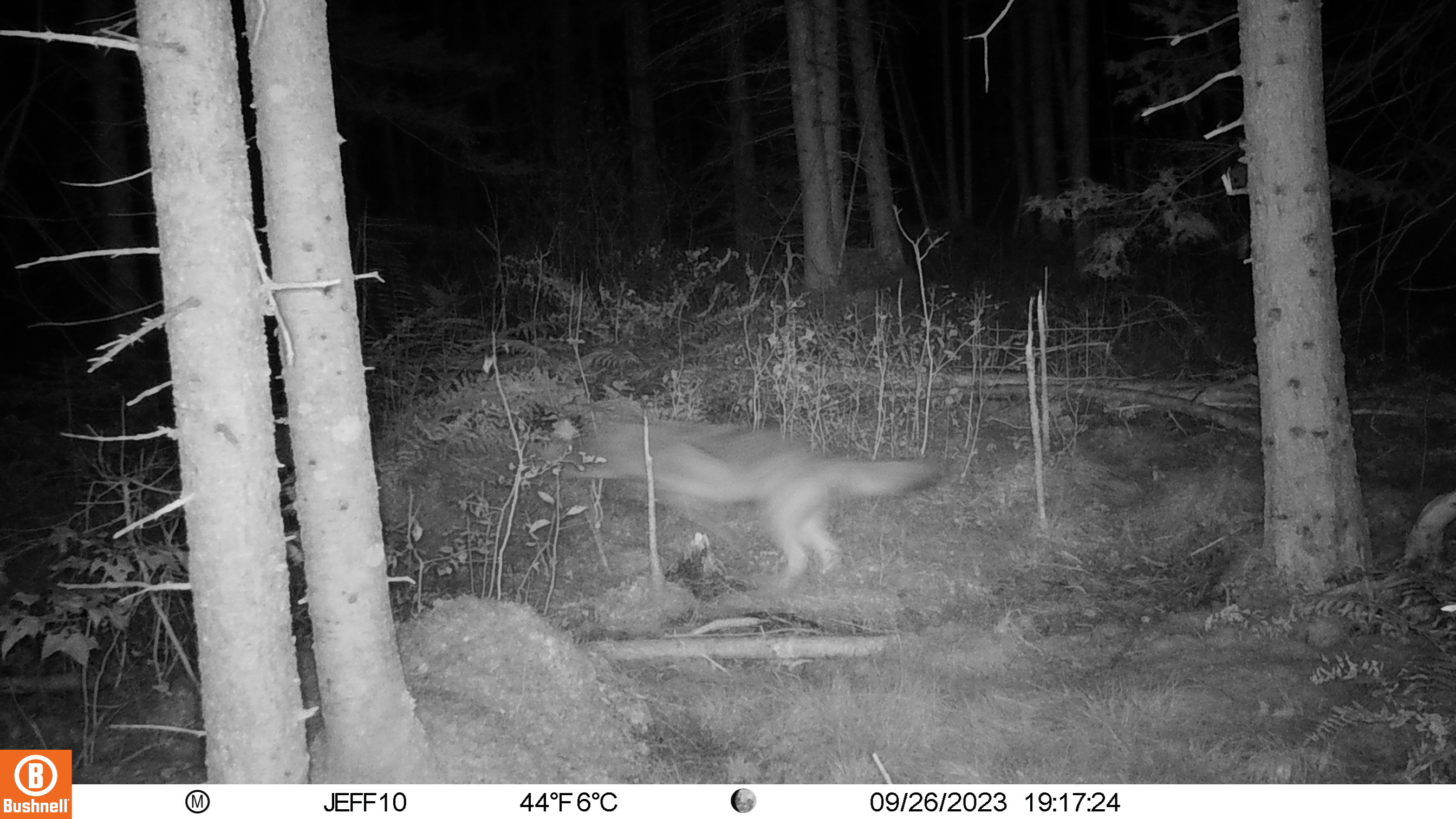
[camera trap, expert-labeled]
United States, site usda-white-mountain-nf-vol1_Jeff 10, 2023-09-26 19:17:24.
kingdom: Animalia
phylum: Chordata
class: Mammalia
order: Carnivora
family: Canidae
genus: Canis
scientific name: Canis latrans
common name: coyote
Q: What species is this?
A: Coyote (Canis latrans).